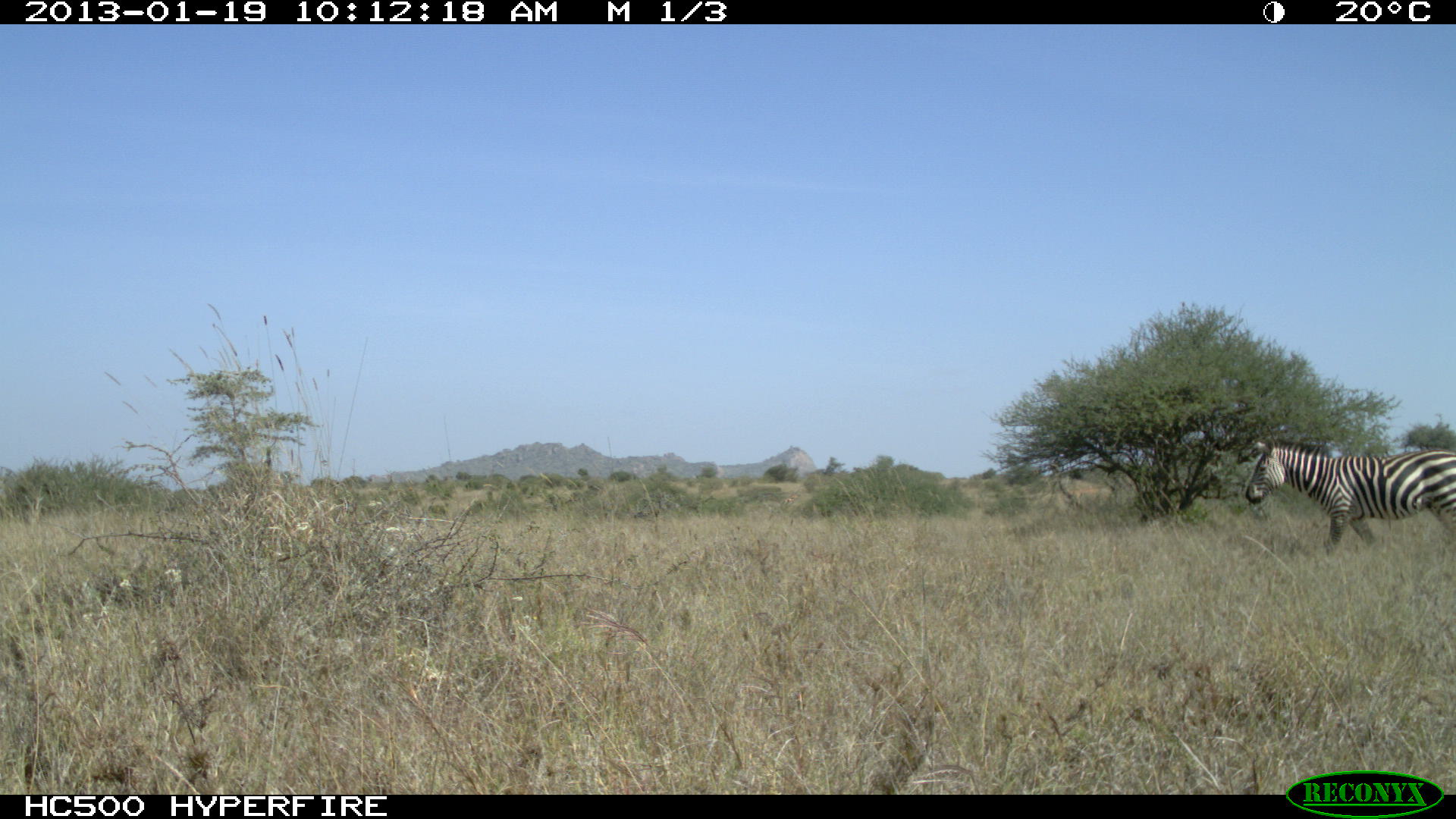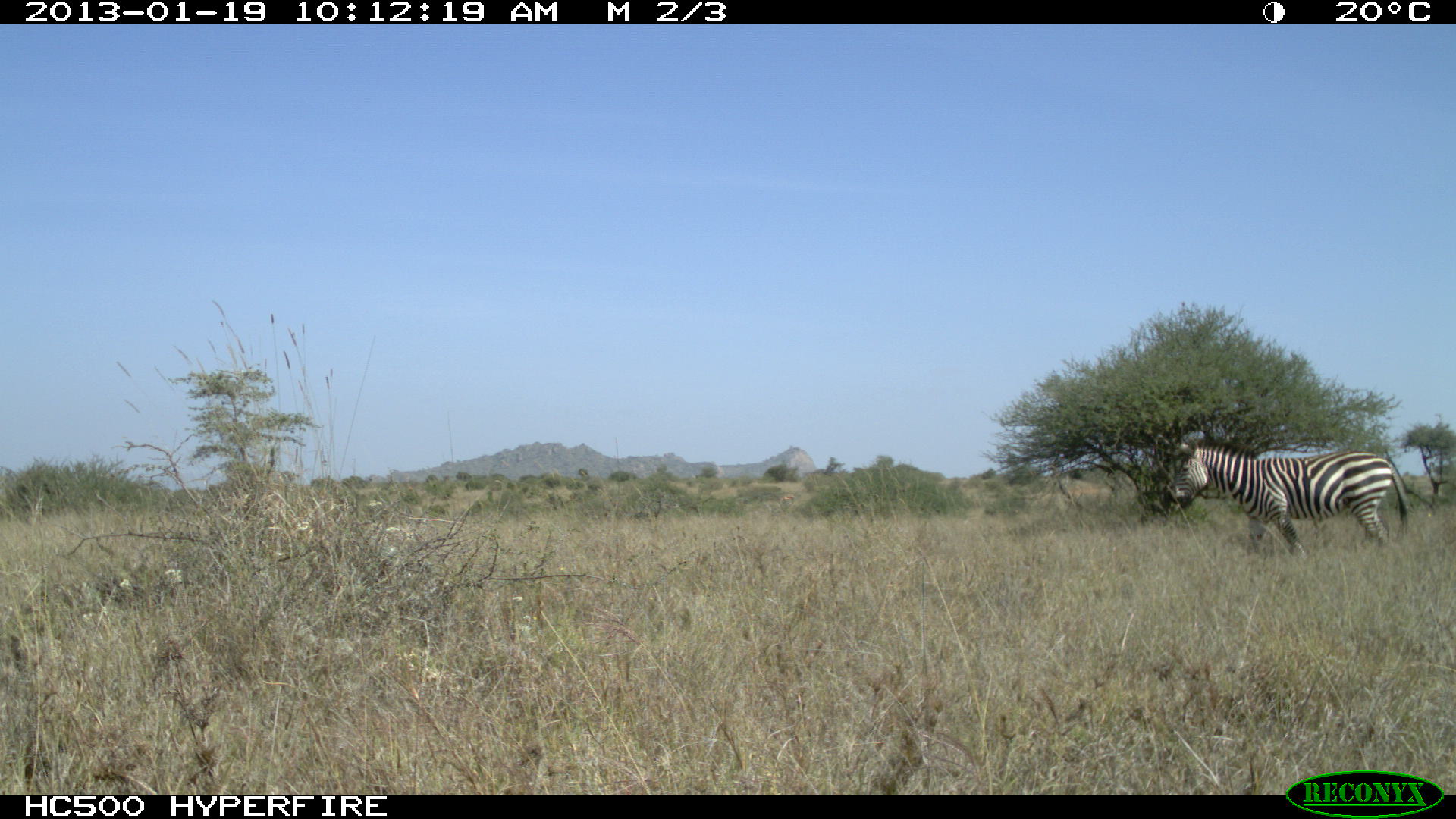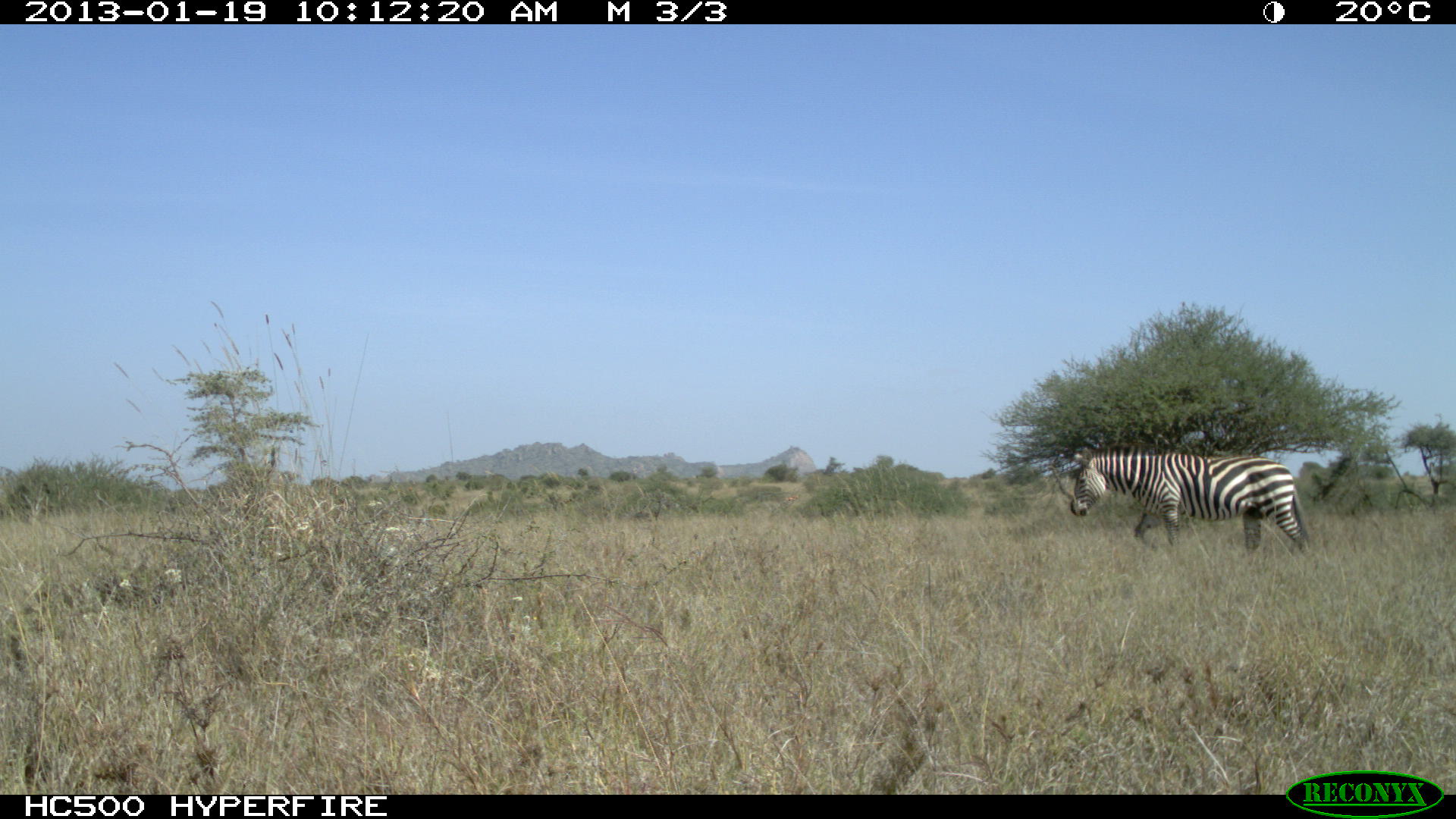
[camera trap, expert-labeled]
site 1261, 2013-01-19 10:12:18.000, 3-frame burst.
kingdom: Animalia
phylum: Chordata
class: Mammalia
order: Perissodactyla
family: Equidae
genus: Equus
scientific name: Equus quagga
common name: plains zebra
Equus quagga (plains zebra), count 1.